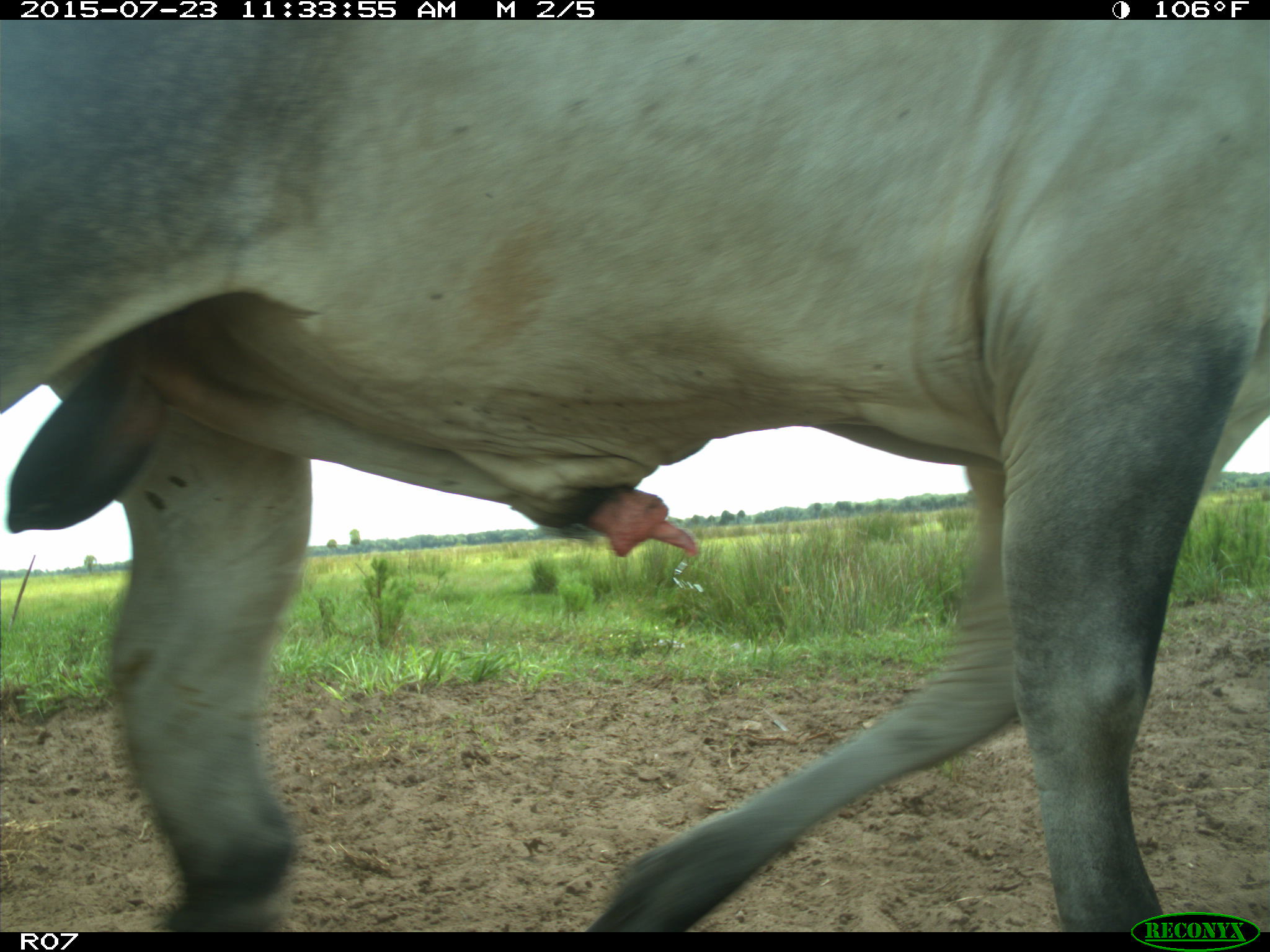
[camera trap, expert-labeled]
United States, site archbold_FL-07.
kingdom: Animalia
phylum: Chordata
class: Mammalia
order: Artiodactyla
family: Bovidae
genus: Bos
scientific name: Bos taurus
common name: domestic cow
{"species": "Bos taurus (domestic cow)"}